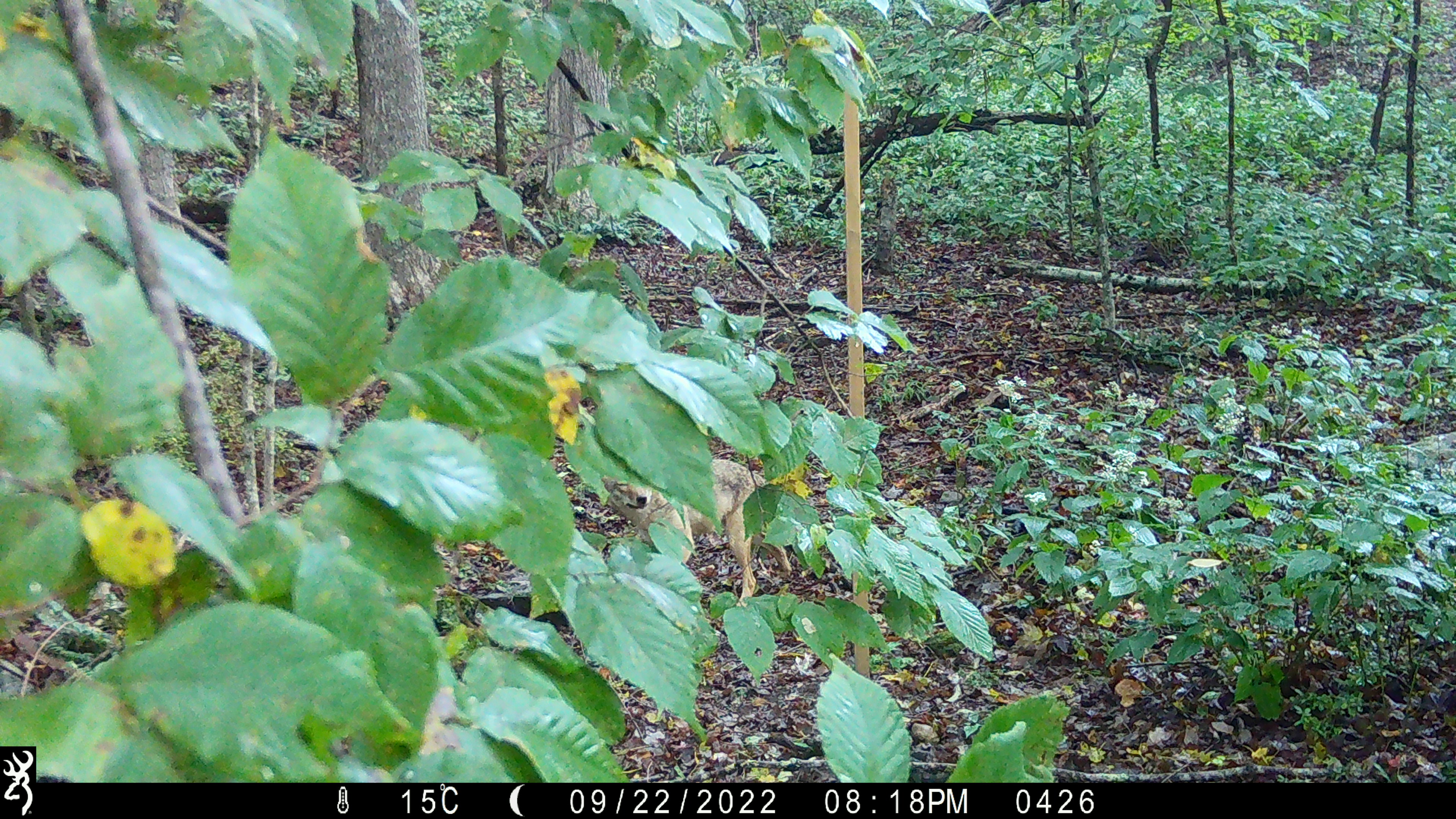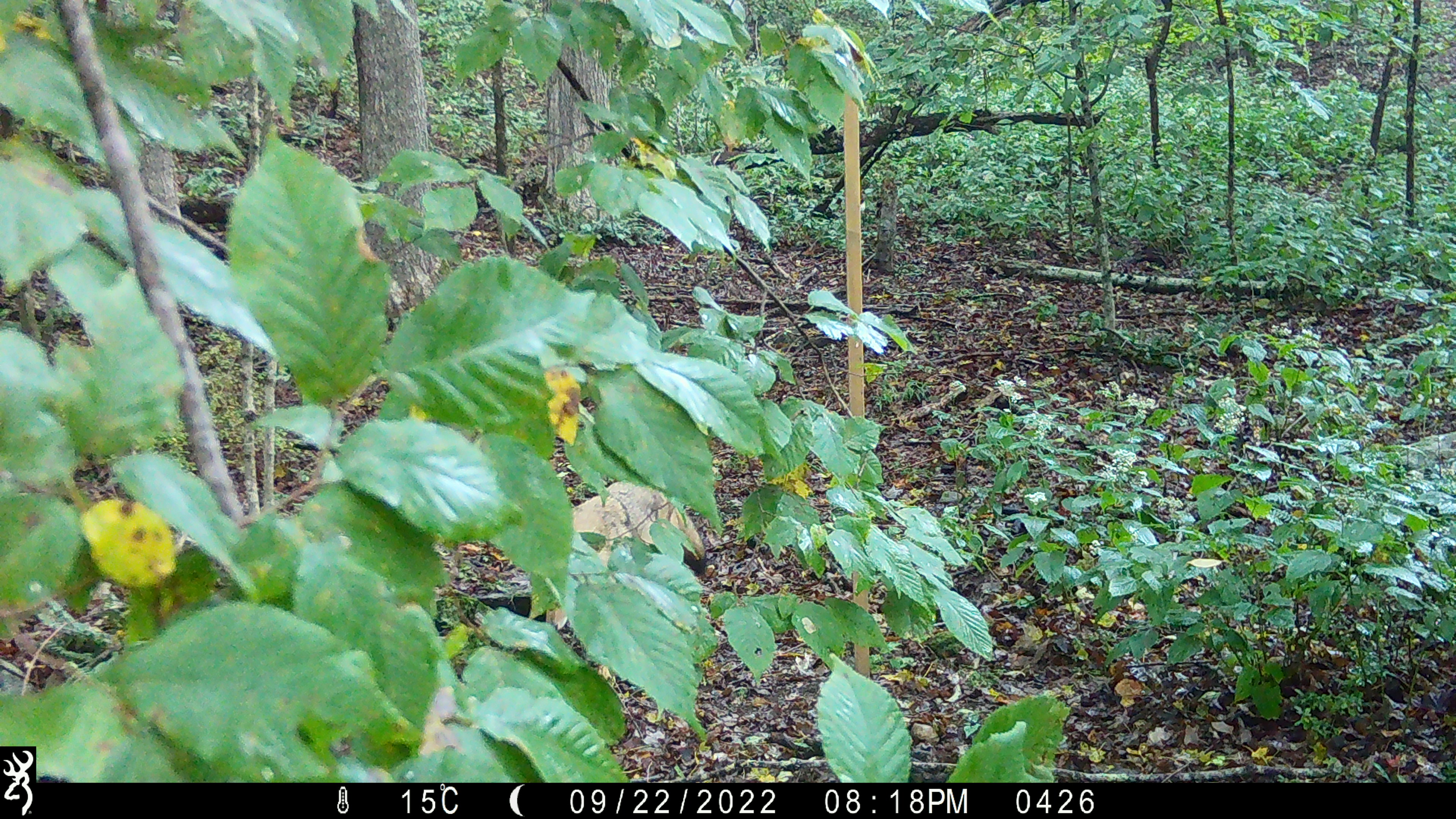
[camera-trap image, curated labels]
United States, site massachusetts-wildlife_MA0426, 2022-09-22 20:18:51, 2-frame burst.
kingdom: Animalia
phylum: Chordata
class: Mammalia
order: Carnivora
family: Canidae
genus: Canis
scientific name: Canis latrans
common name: coyote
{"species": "coyote (Canis latrans)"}